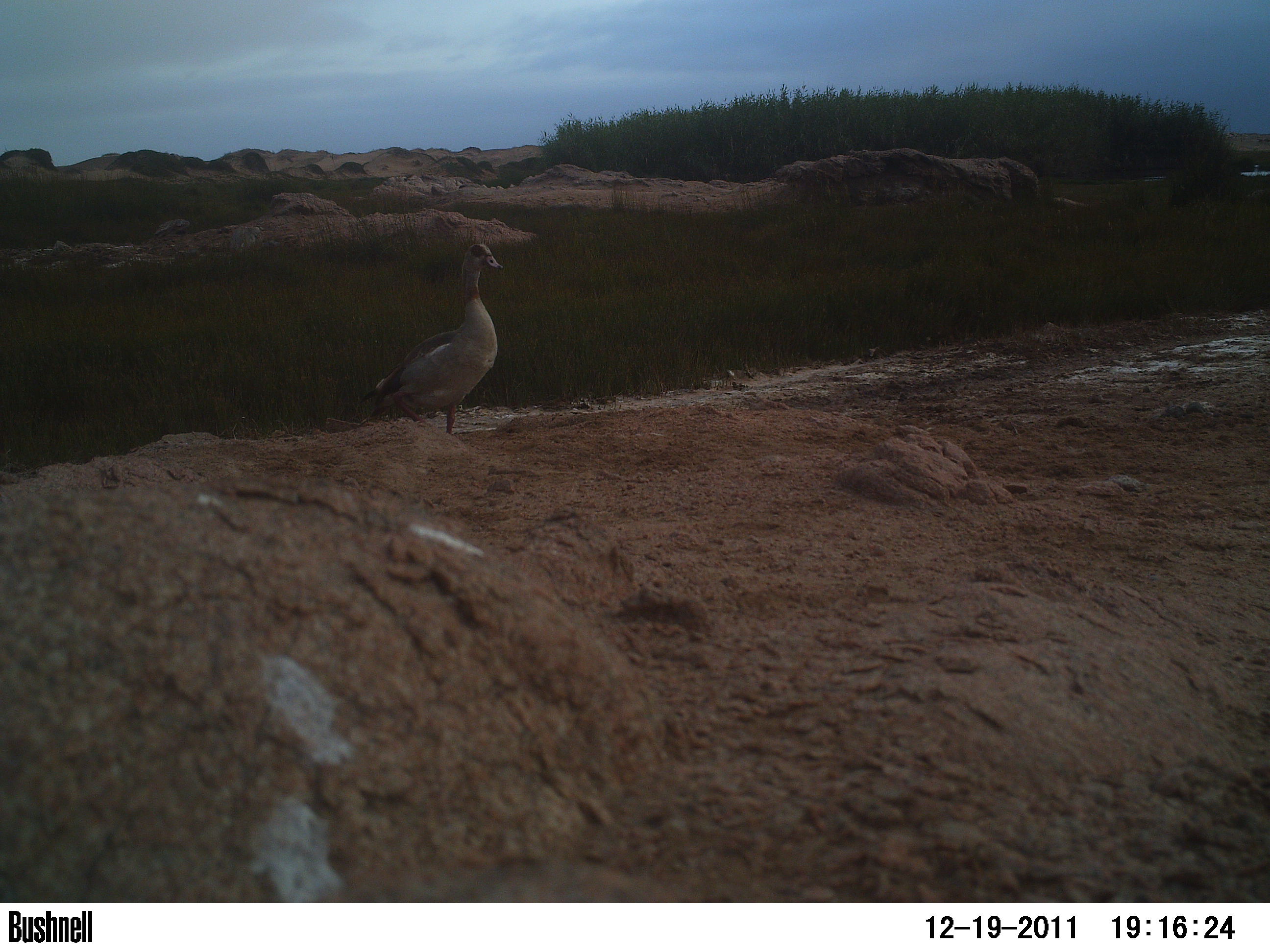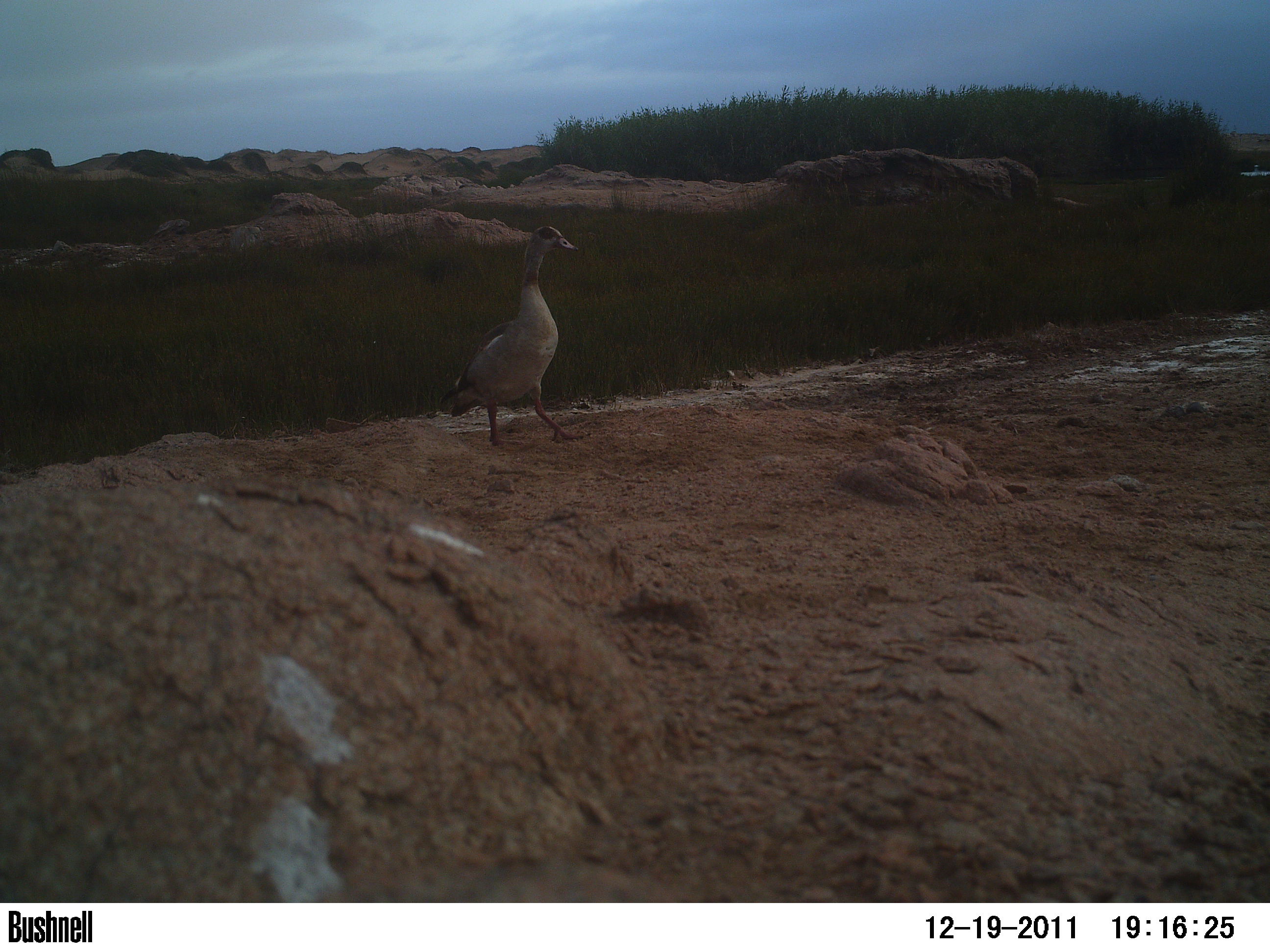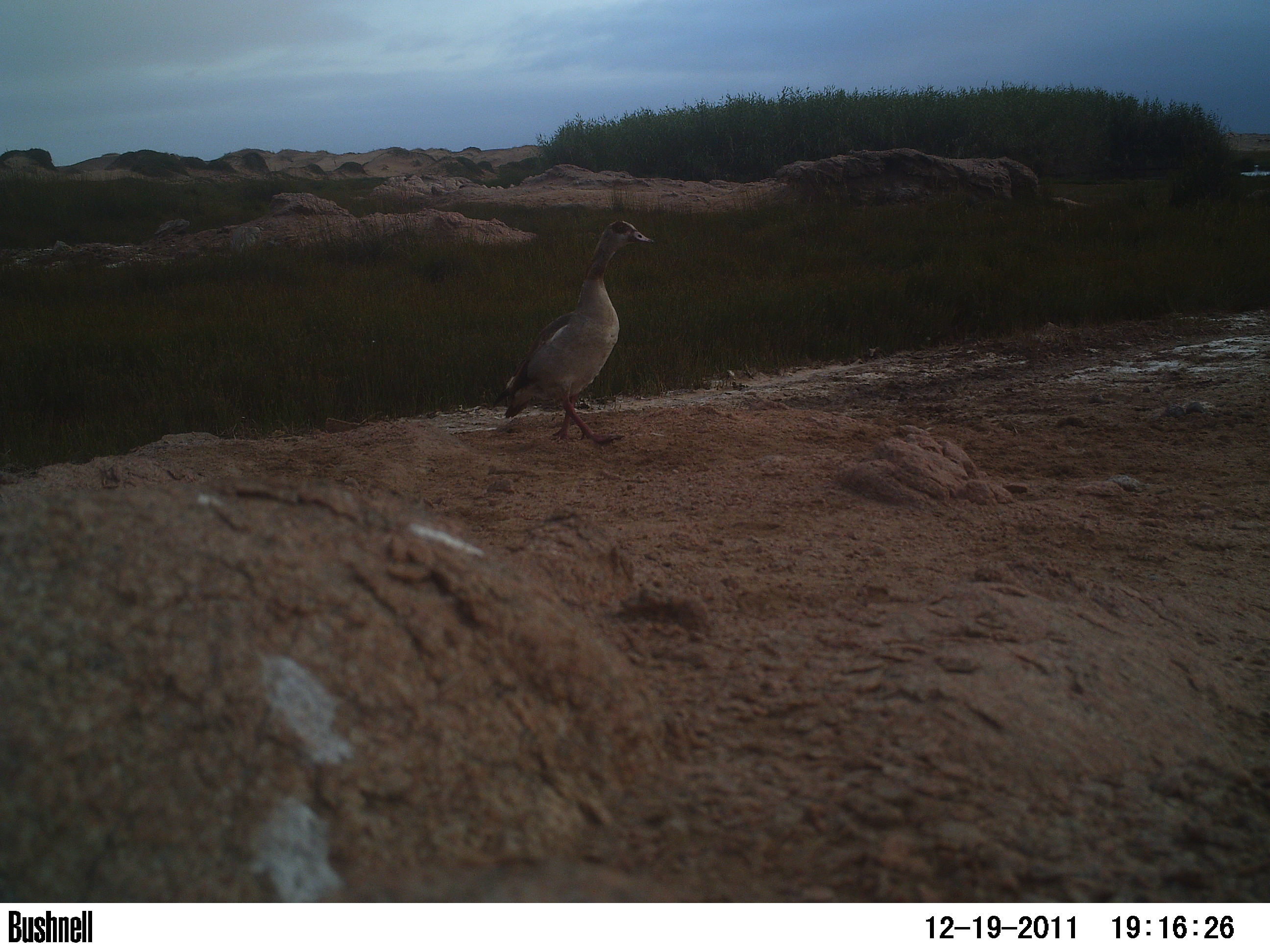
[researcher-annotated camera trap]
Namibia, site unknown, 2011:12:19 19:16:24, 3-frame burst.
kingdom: Animalia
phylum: Chordata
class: Aves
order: Anseriformes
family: Anatidae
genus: Alopochen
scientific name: Alopochen aegyptiaca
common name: egyptian goose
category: alopochen aegyptiacus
Alopochen aegyptiacus (egyptian goose) (Alopochen aegyptiaca).